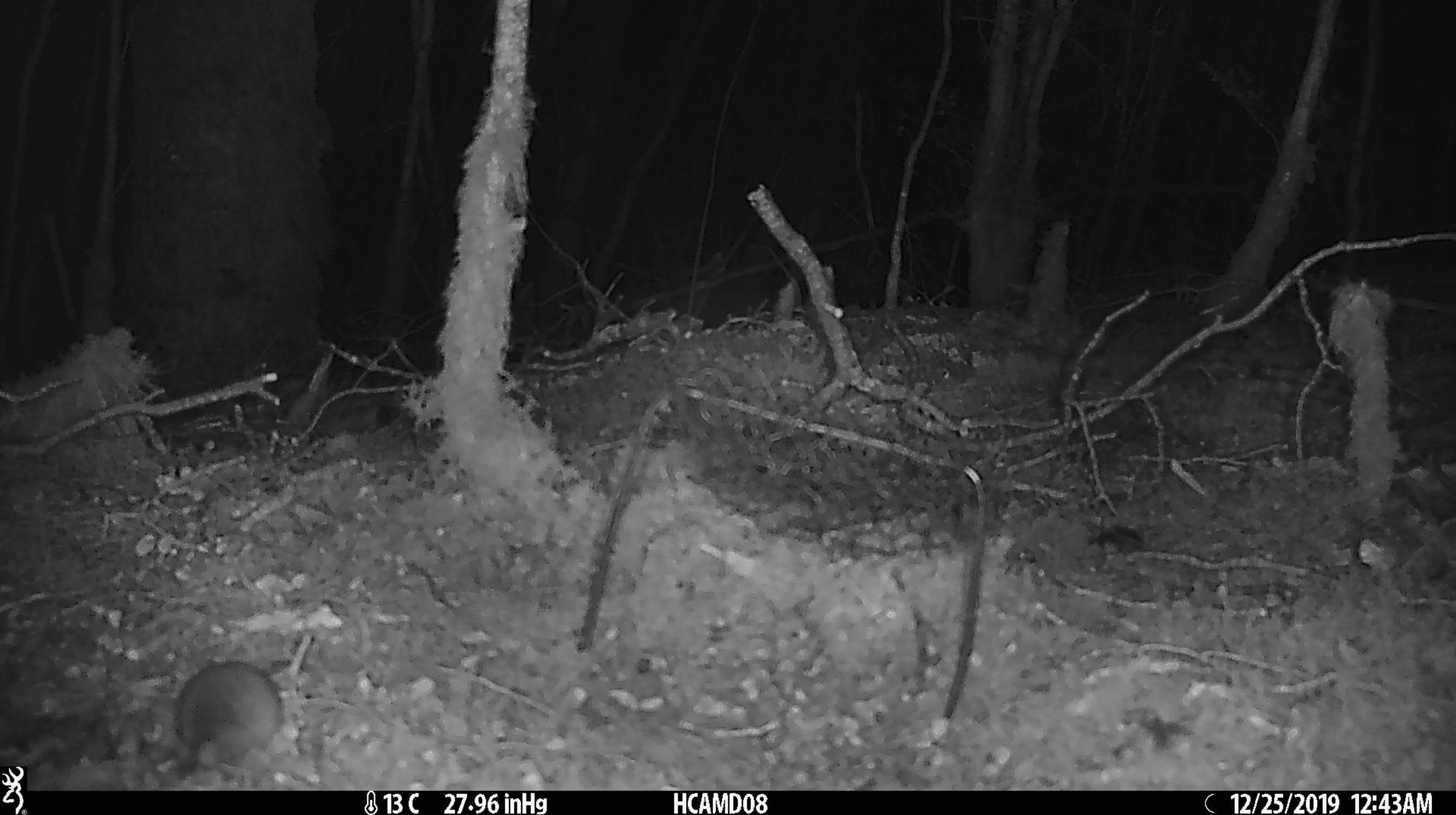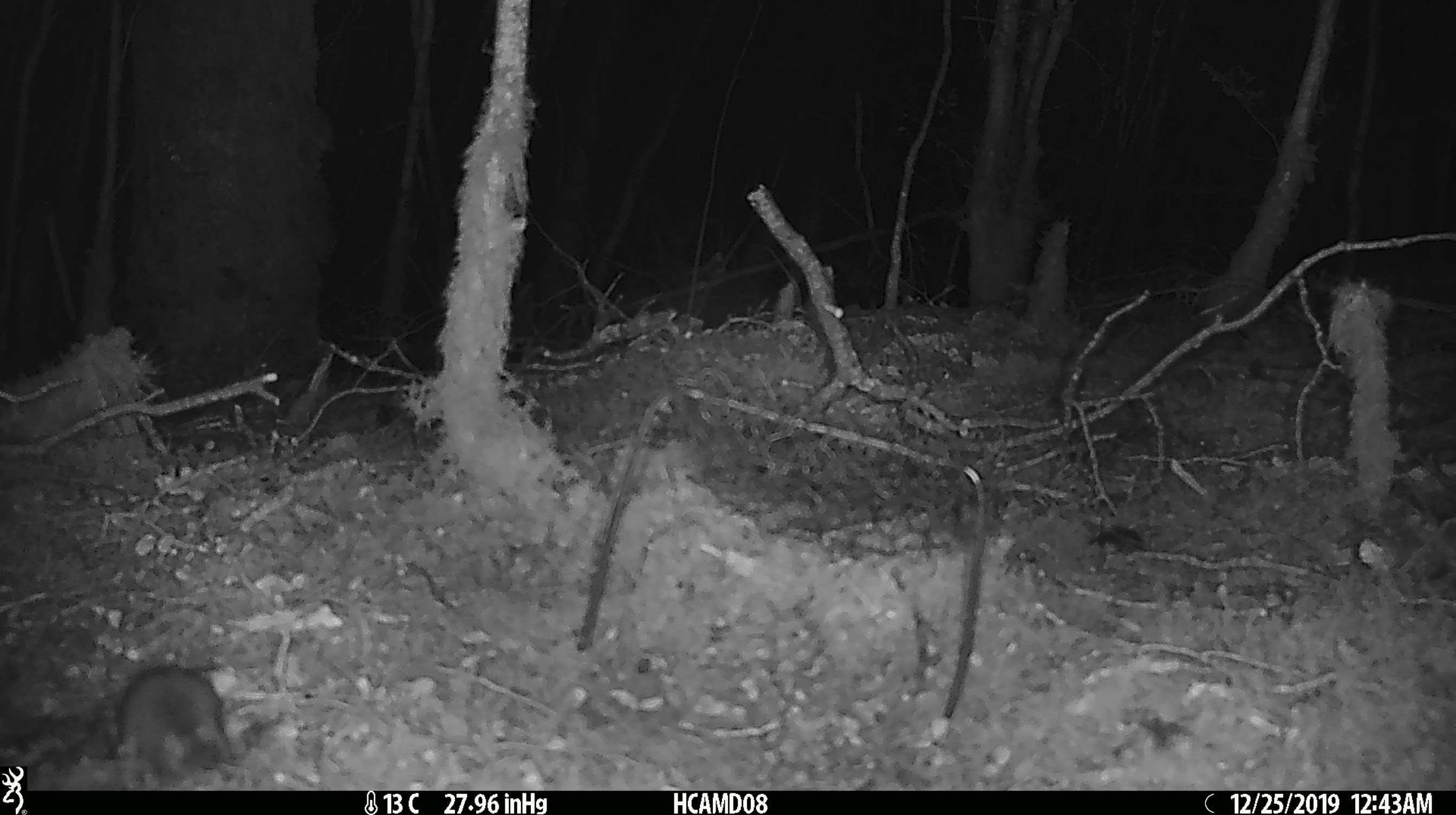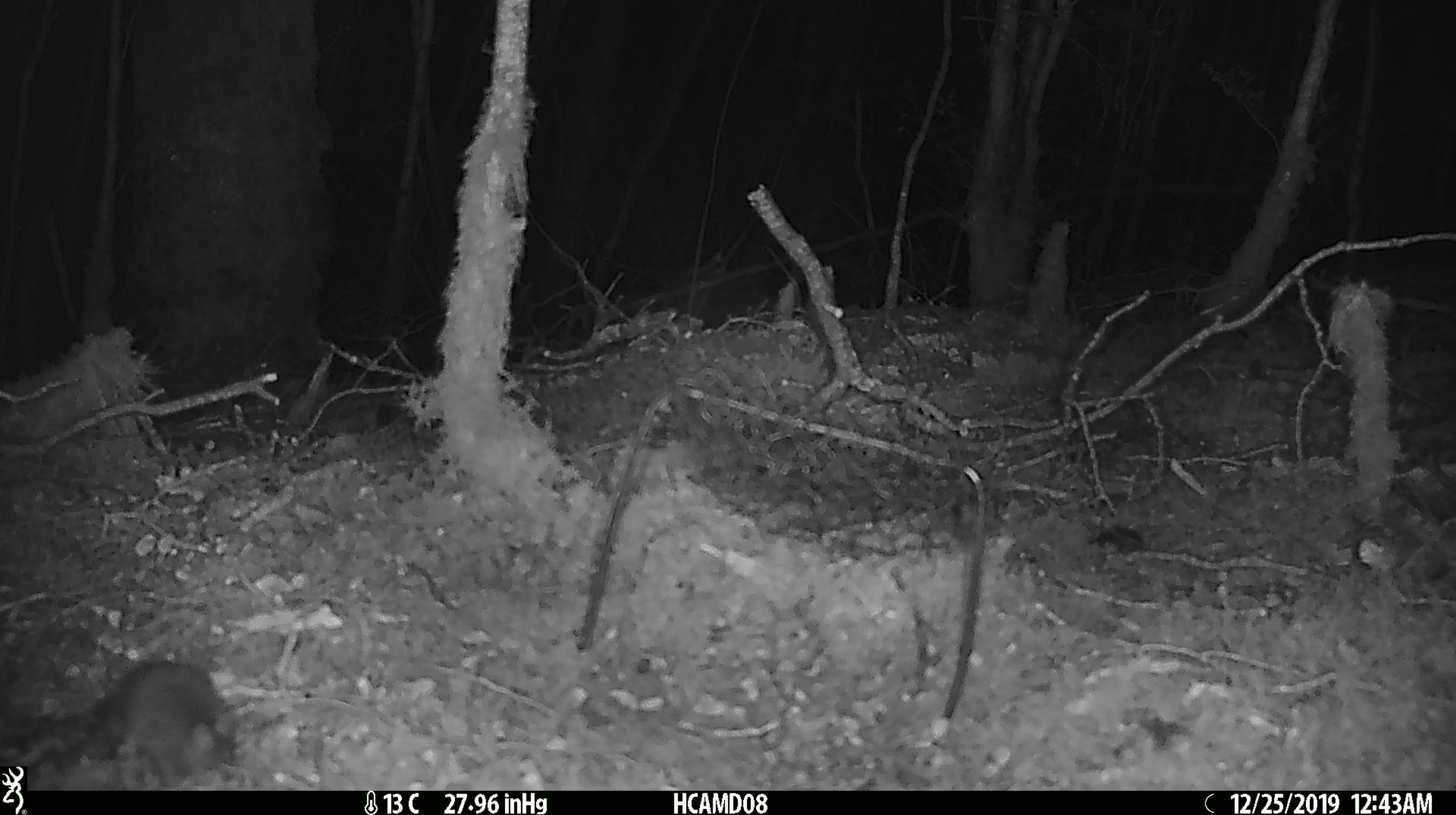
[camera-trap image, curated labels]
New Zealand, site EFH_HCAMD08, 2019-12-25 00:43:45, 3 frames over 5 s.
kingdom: Animalia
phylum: Chordata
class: Mammalia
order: Rodentia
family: Muridae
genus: Mus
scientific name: Mus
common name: mouse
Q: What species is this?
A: Mouse (Mus).